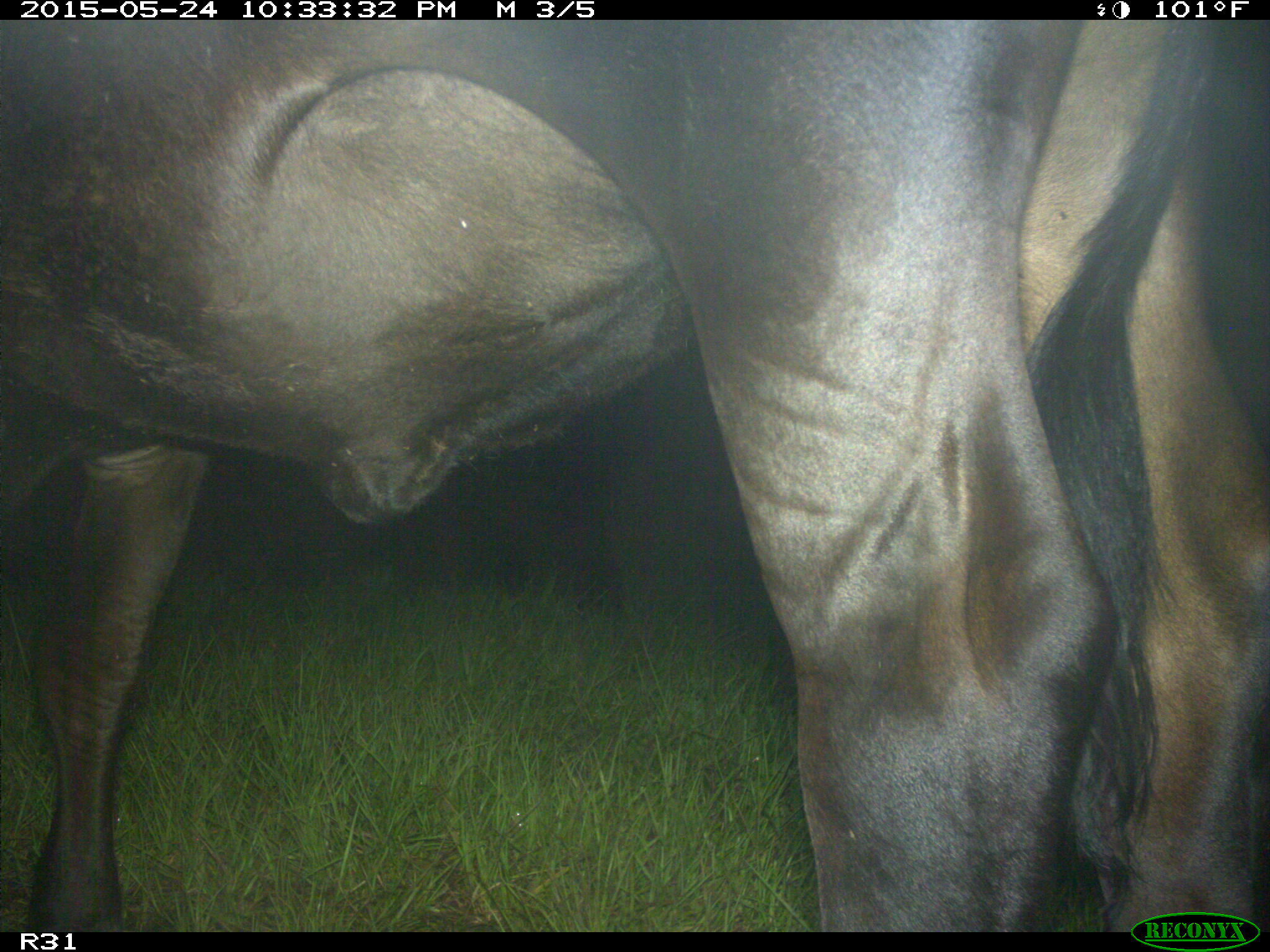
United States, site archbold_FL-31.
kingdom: Animalia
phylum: Chordata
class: Mammalia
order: Artiodactyla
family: Bovidae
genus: Bos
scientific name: Bos taurus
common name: domestic cow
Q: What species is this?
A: Bos taurus (domestic cow).